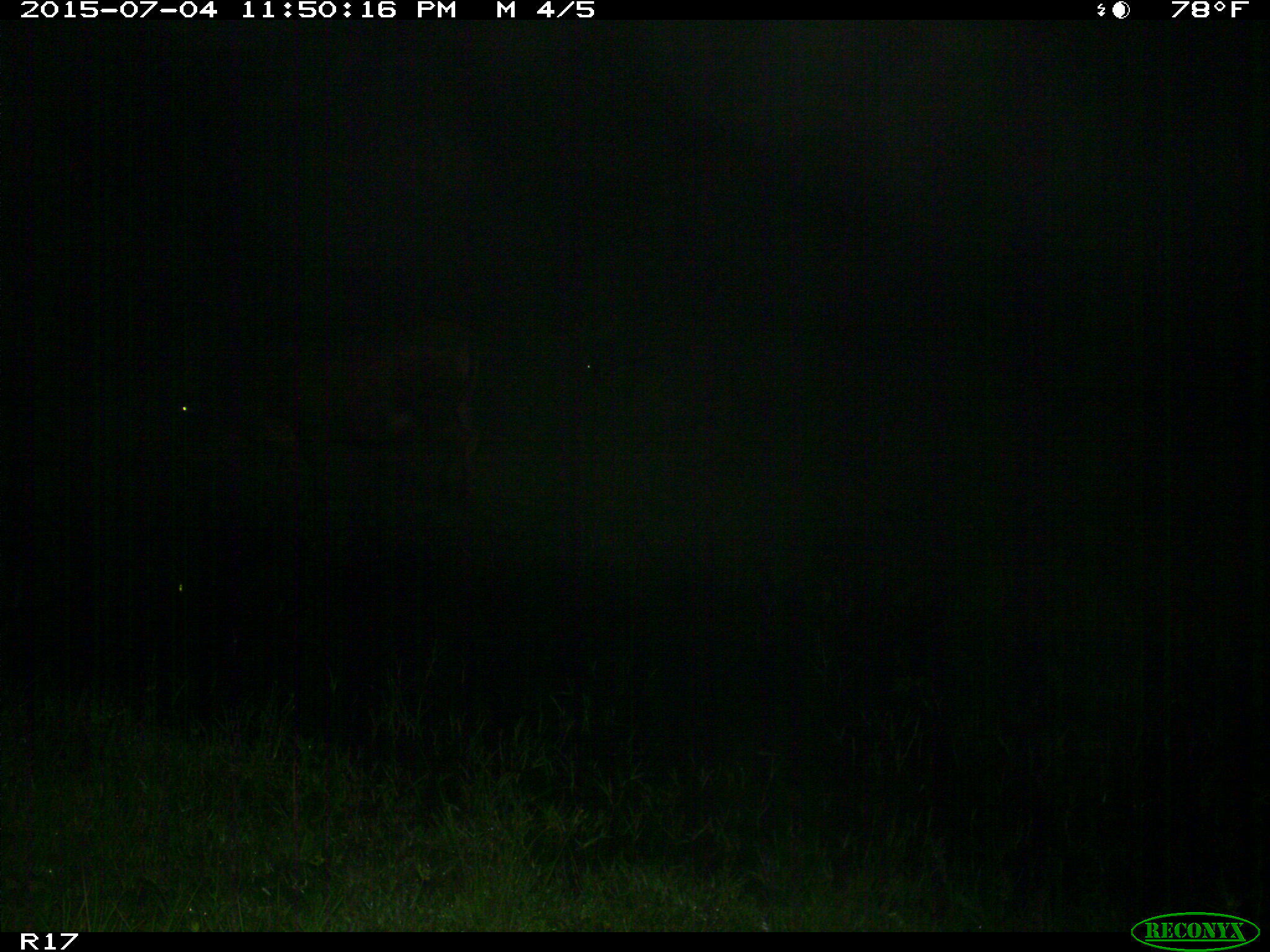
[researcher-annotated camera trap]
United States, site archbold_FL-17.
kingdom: Animalia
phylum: Chordata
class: Mammalia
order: Artiodactyla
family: Bovidae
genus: Bos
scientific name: Bos taurus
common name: domestic cow